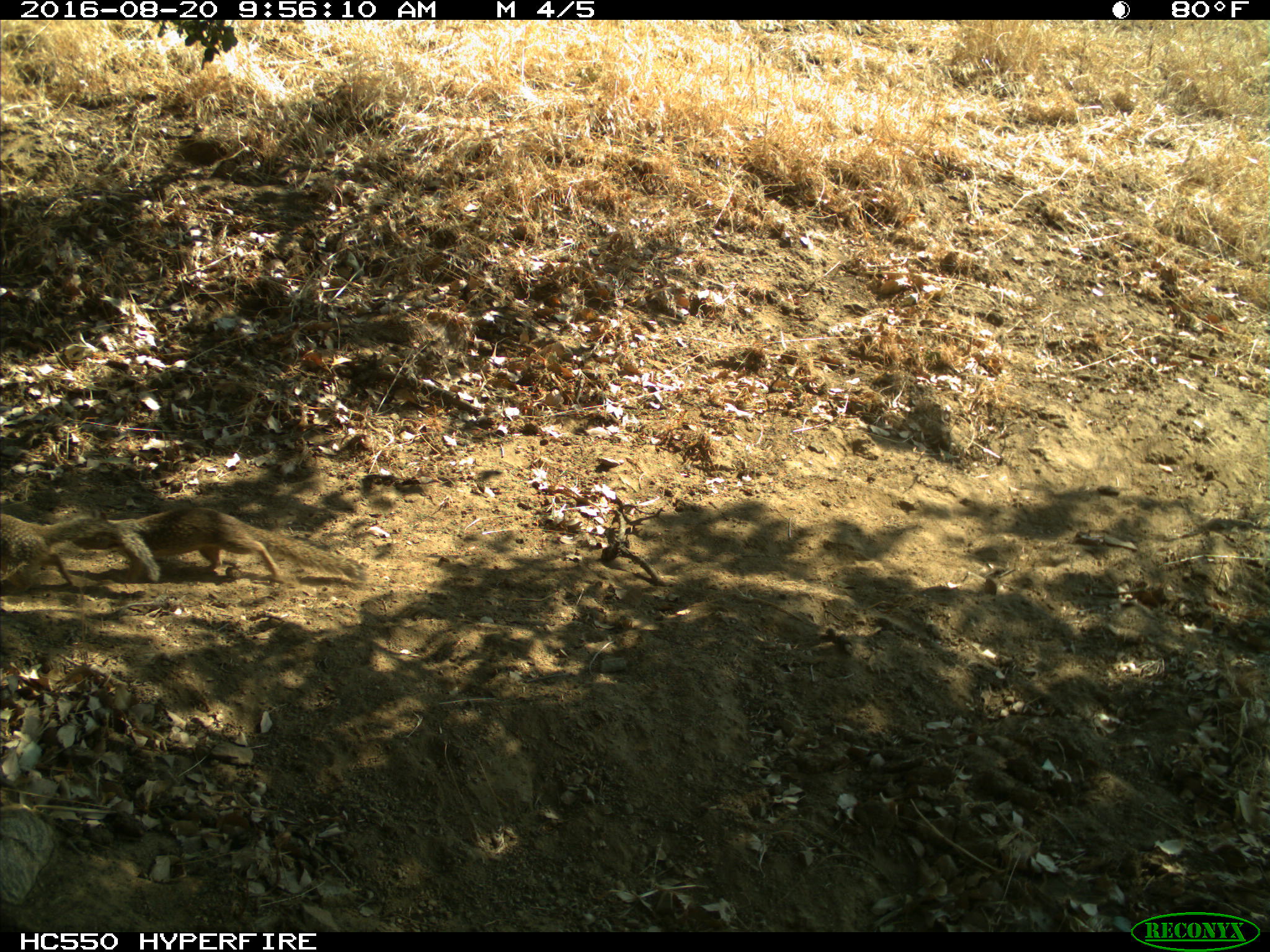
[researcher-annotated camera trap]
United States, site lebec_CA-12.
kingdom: Animalia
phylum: Chordata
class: Mammalia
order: Rodentia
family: Sciuridae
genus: Otospermophilus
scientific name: Otospermophilus beecheyi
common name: california ground squirrel